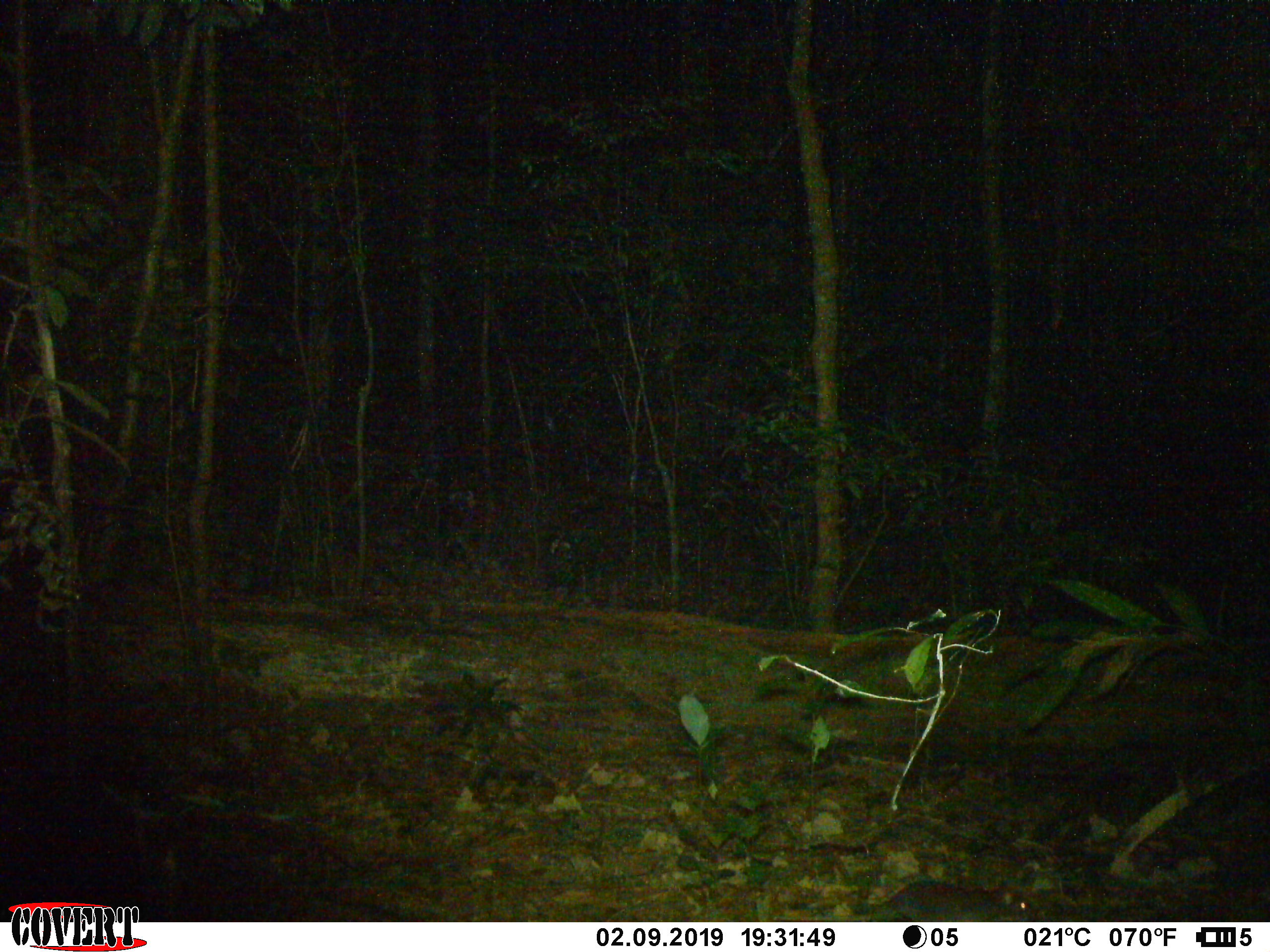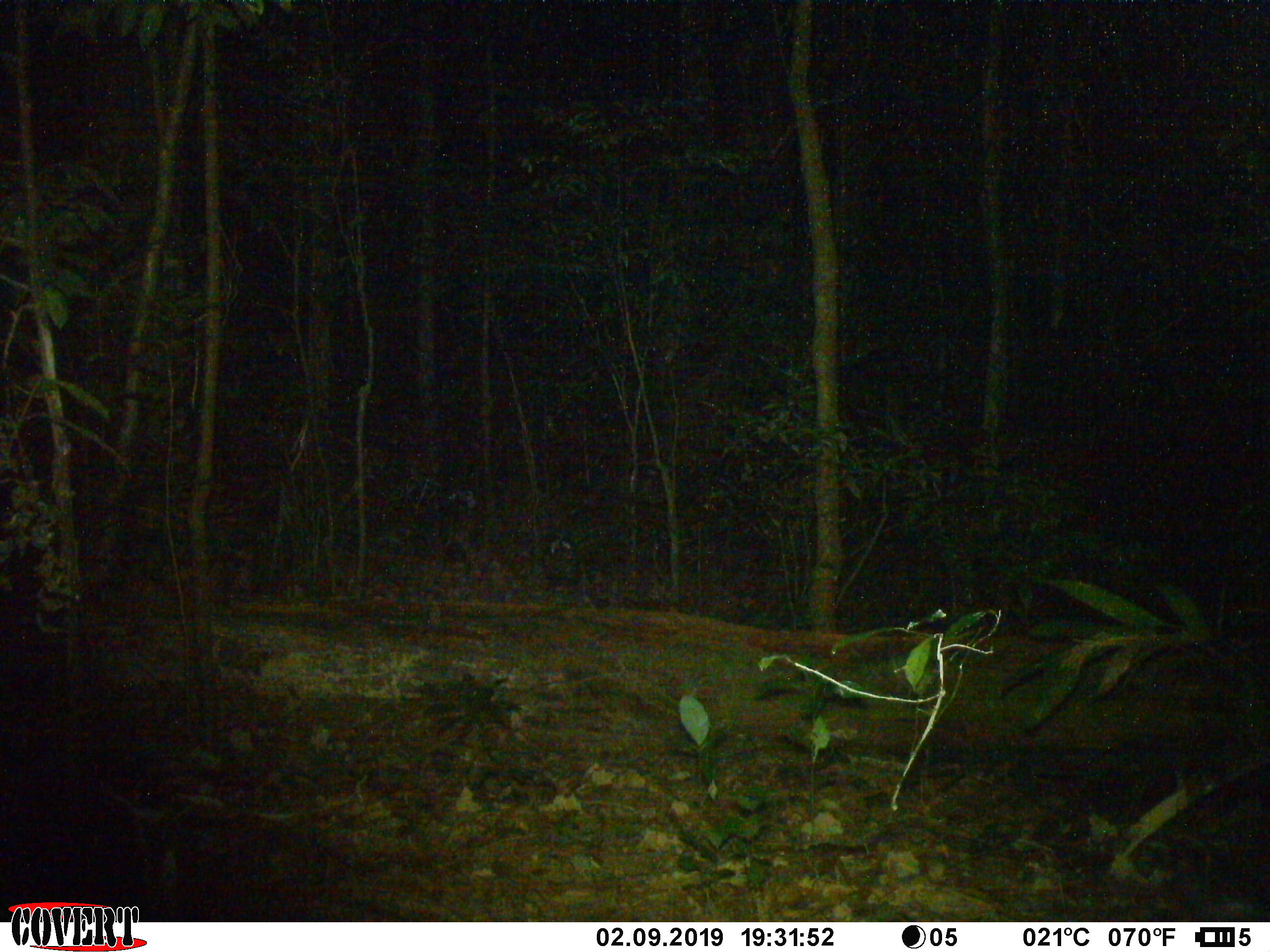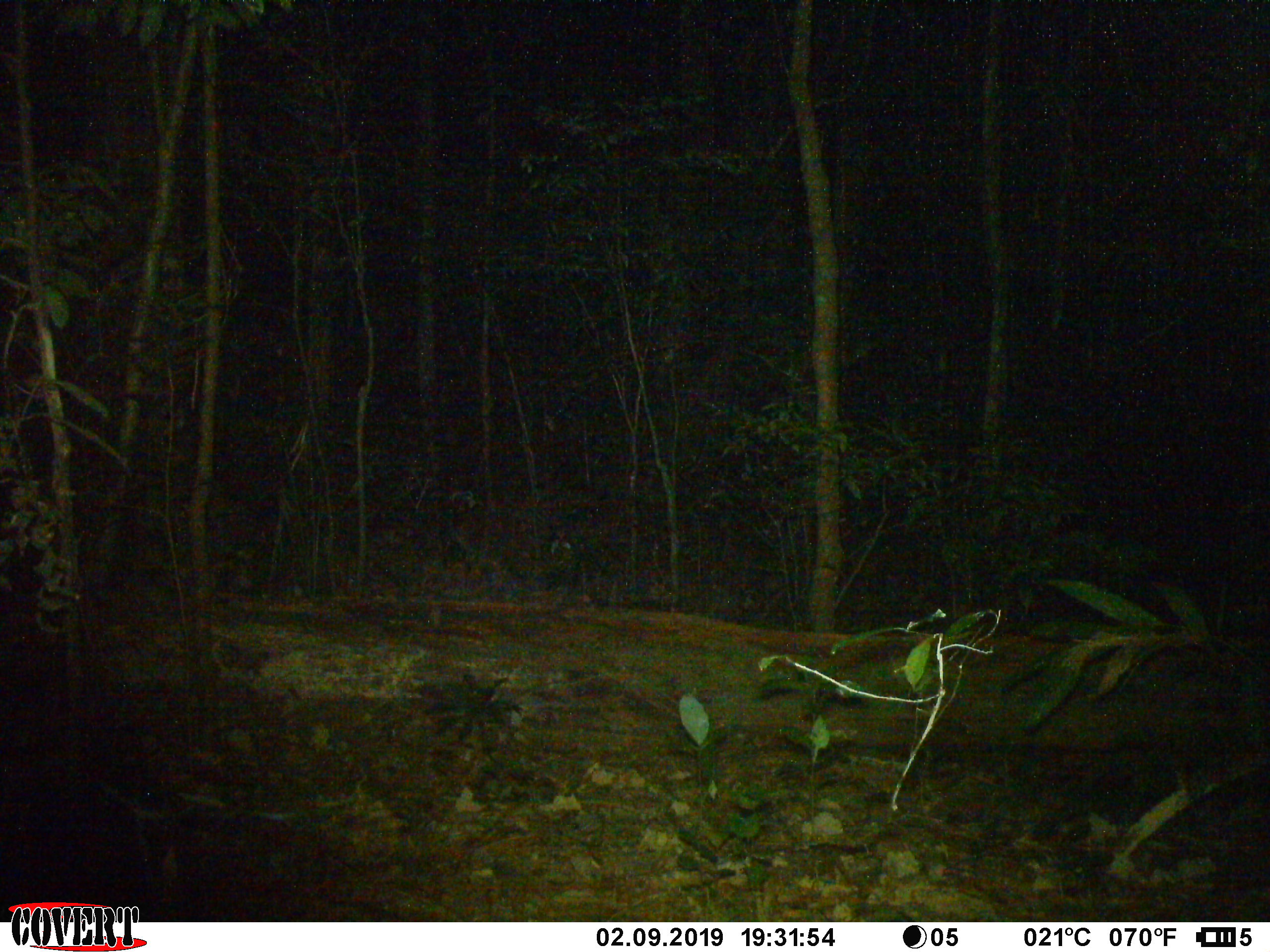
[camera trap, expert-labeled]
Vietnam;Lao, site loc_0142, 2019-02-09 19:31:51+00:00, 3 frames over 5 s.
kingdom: Animalia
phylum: Chordata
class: Mammalia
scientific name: Mammalia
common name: mammal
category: unidentified small mammal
Unidentified small mammal (mammal) (Mammalia). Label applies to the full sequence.